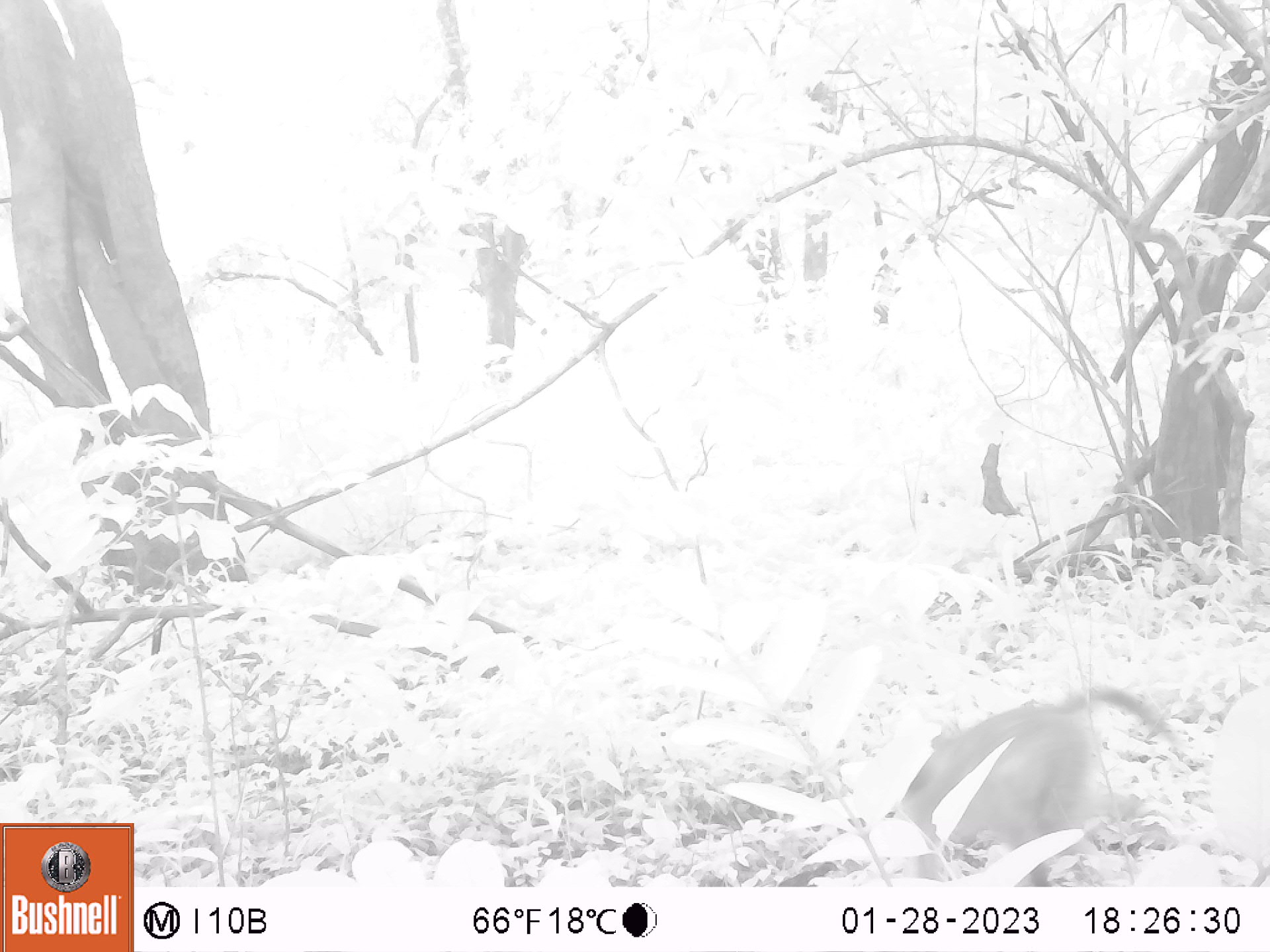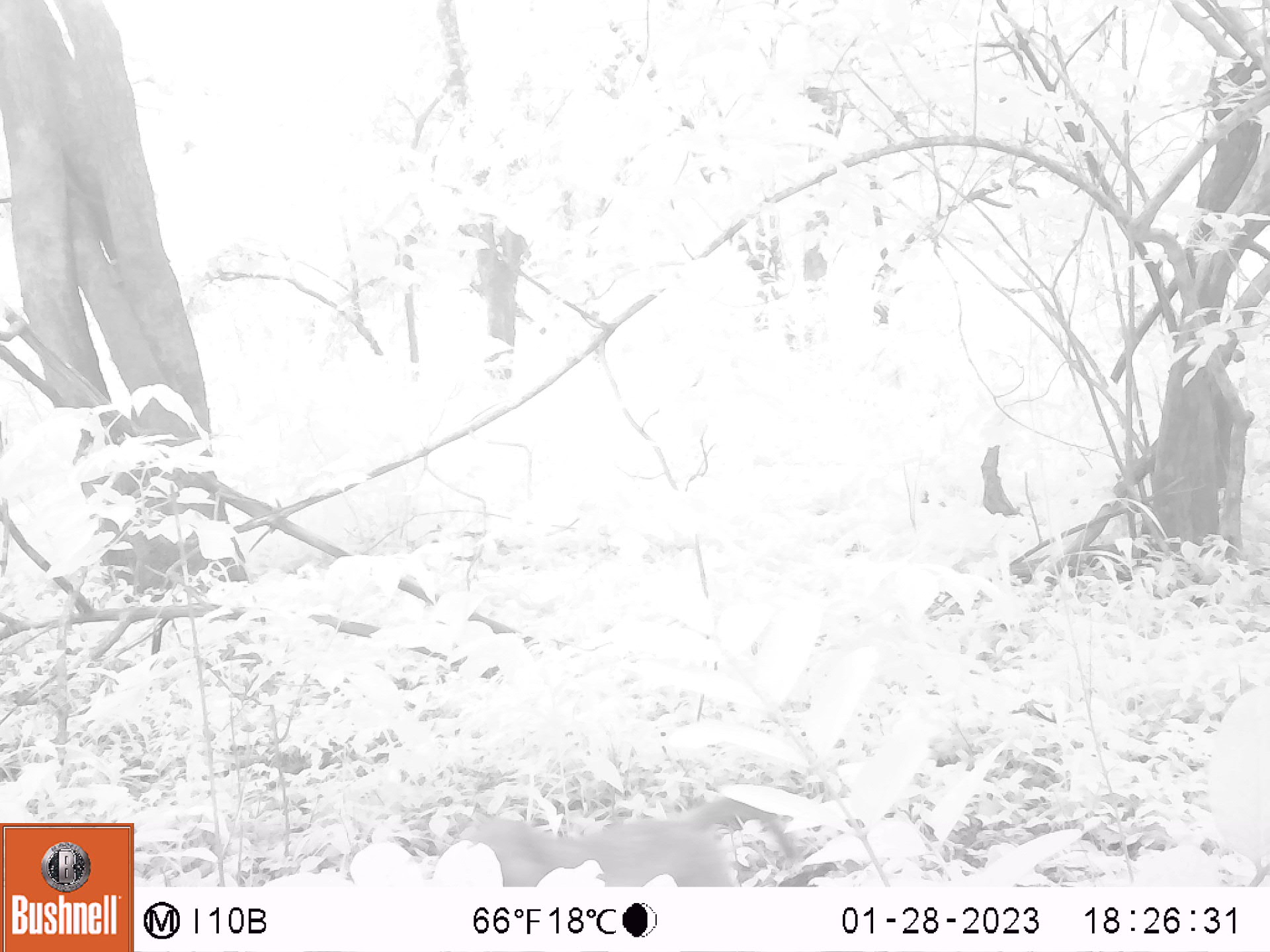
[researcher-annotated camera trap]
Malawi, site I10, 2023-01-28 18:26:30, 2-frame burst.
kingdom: Animalia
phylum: Chordata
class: Mammalia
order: Primates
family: Cercopithecidae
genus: Papio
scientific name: Papio cynocephalus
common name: yellow baboon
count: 1